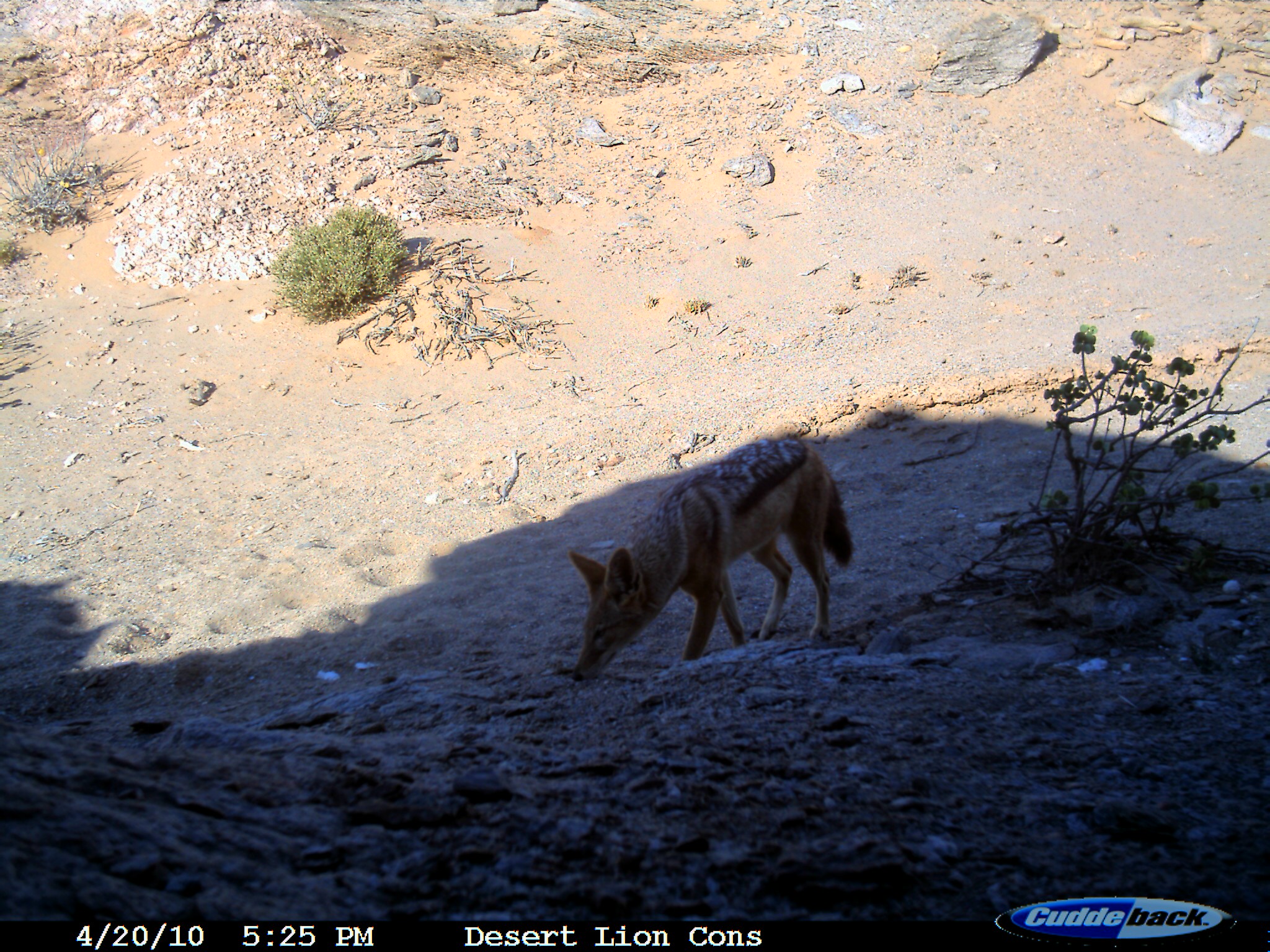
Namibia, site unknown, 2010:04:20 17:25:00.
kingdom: Animalia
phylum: Chordata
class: Mammalia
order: Carnivora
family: Canidae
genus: Lupulella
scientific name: Lupulella mesomelas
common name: black-backed jackal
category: canis mesomelas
Canis mesomelas (black-backed jackal) (Lupulella mesomelas).